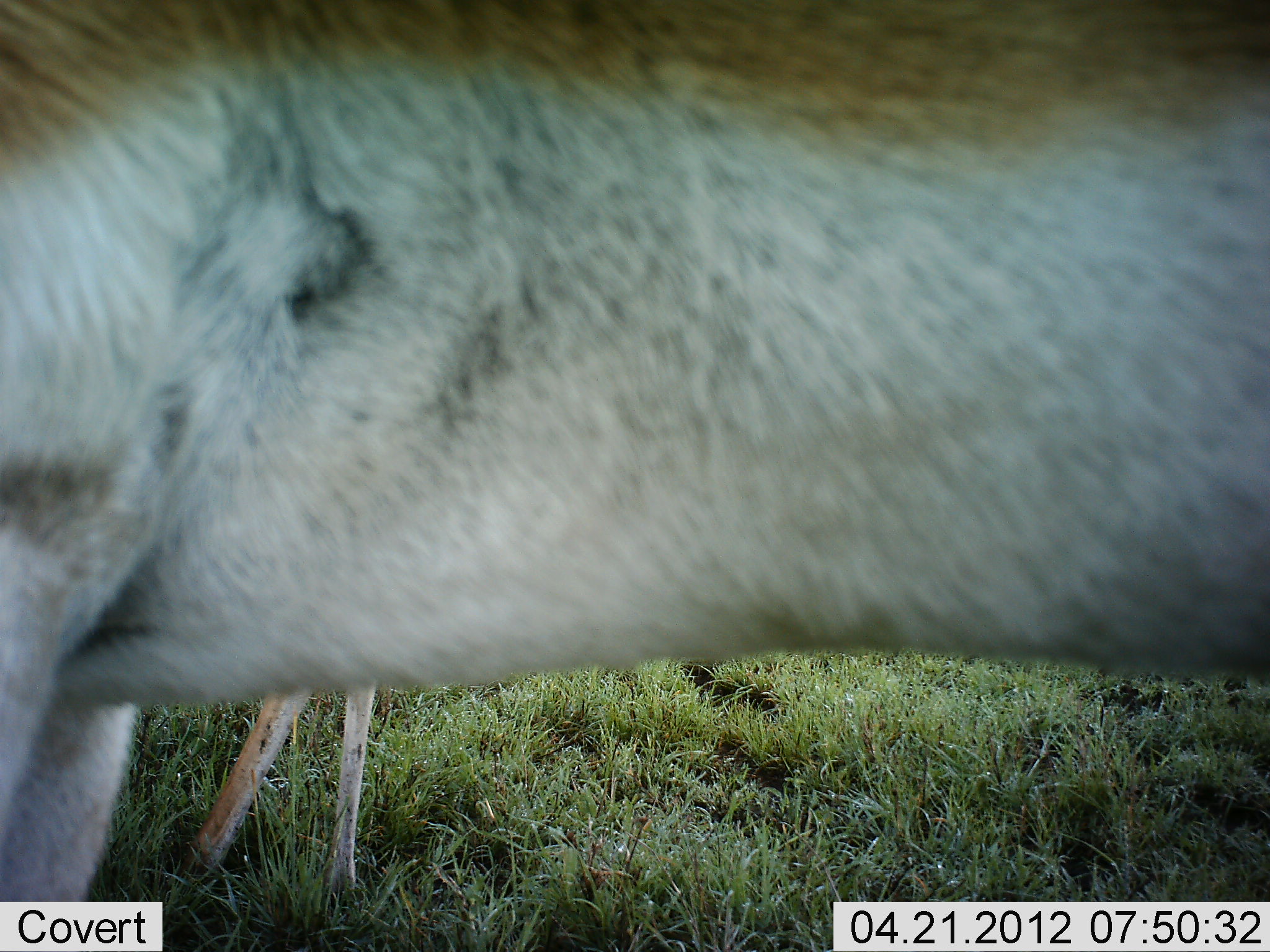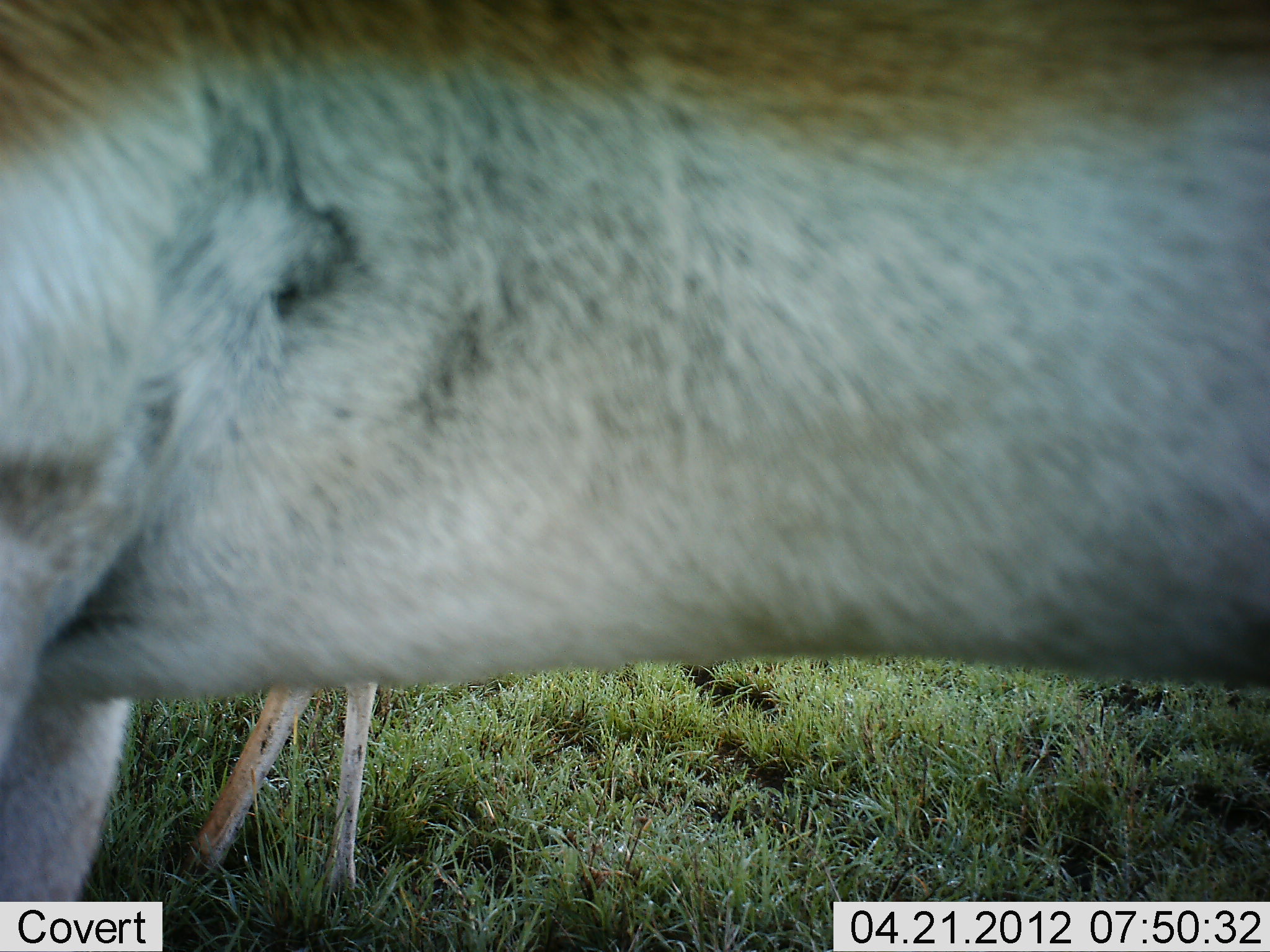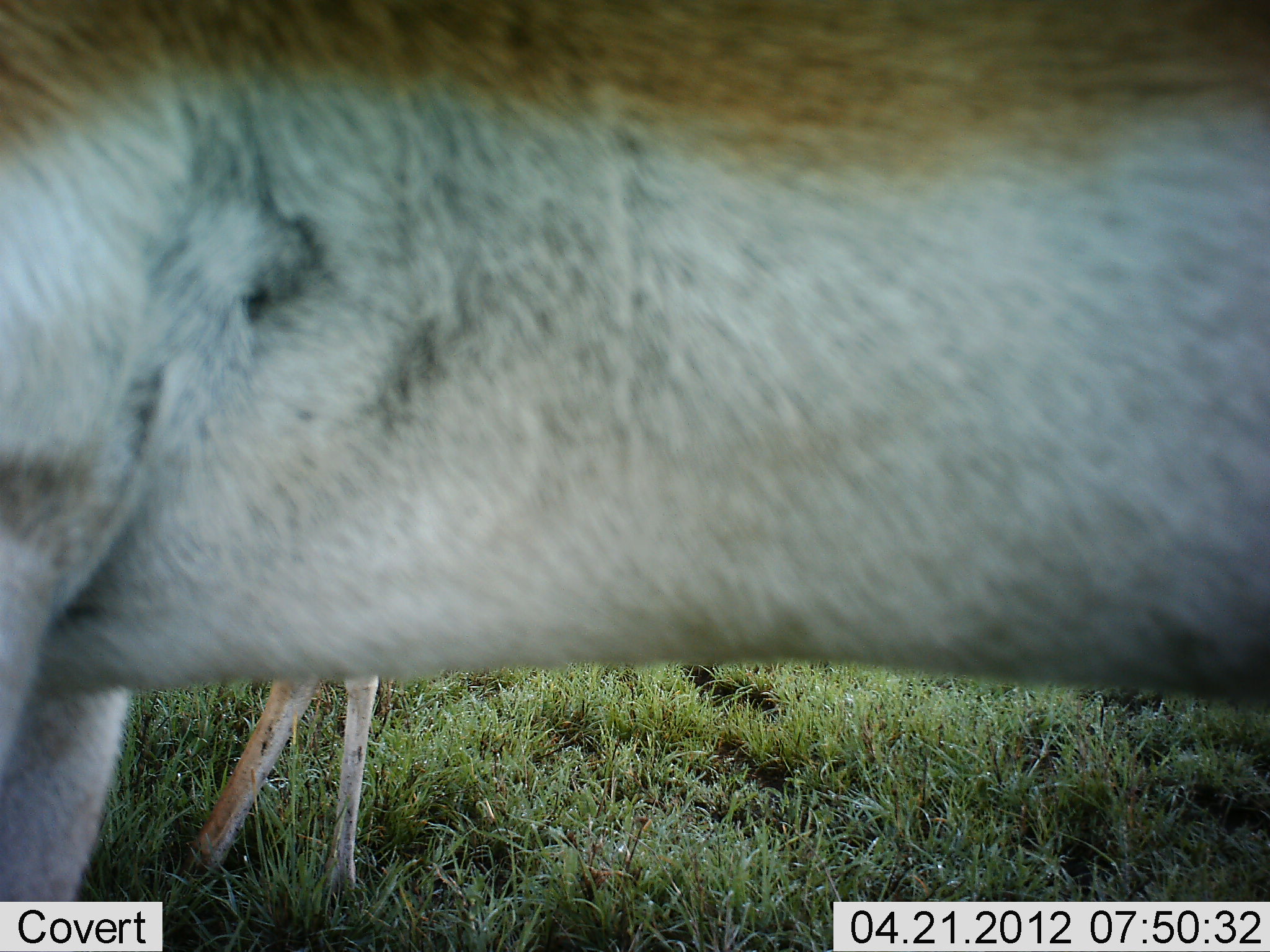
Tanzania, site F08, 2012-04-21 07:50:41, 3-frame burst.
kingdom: Animalia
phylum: Chordata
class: Mammalia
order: Artiodactyla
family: Bovidae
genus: Nanger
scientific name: Nanger granti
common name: grant's gazelle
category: gazellegrants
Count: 2.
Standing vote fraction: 93%.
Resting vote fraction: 7%.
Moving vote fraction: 0%.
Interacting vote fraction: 0%.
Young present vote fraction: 20%.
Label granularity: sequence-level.